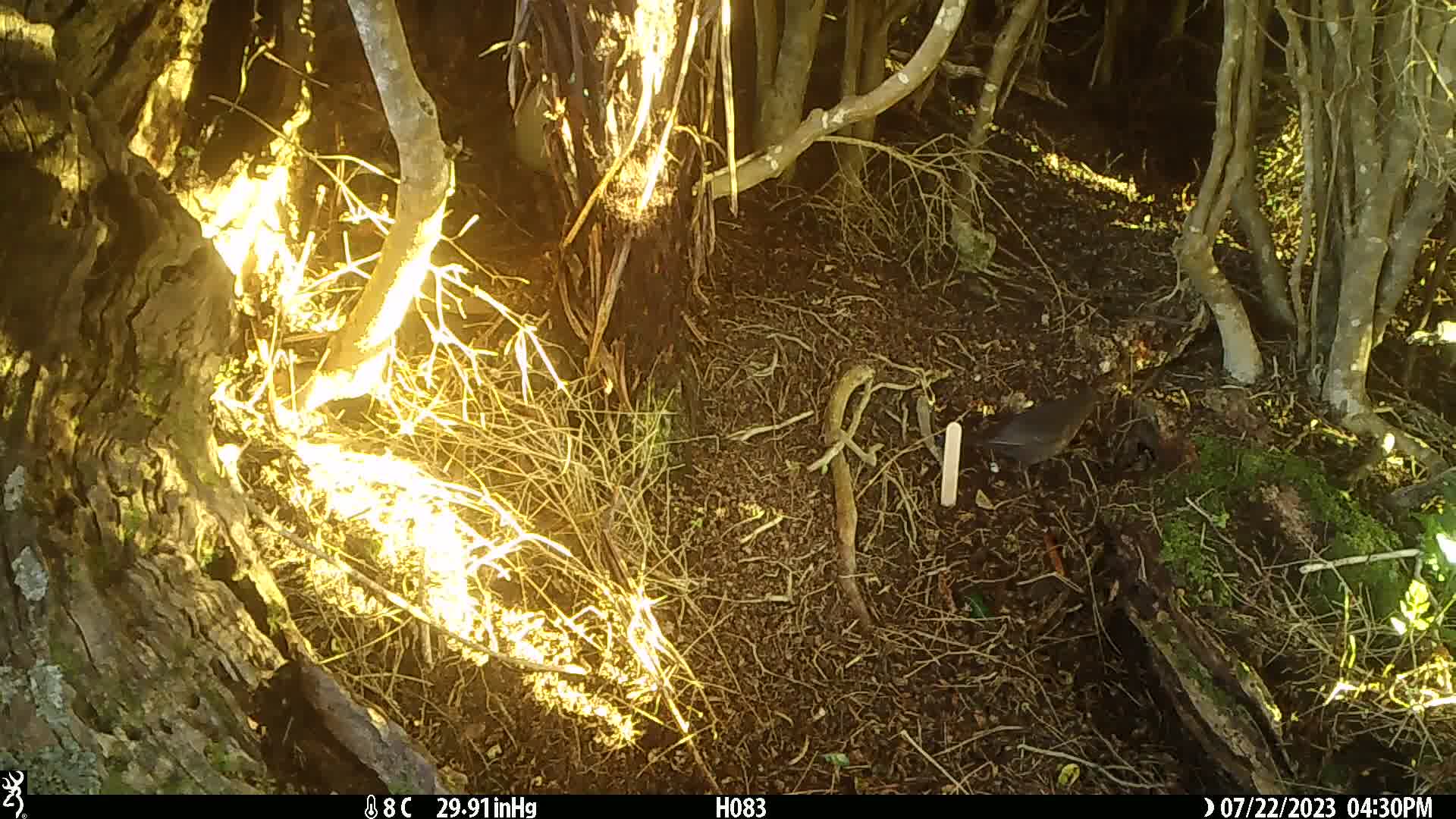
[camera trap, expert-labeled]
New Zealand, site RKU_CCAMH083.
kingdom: Animalia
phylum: Chordata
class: Aves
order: Passeriformes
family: Turdidae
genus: Turdus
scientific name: Turdus merula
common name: eurasian blackbird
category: blackbird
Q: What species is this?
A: Blackbird (eurasian blackbird) (Turdus merula).